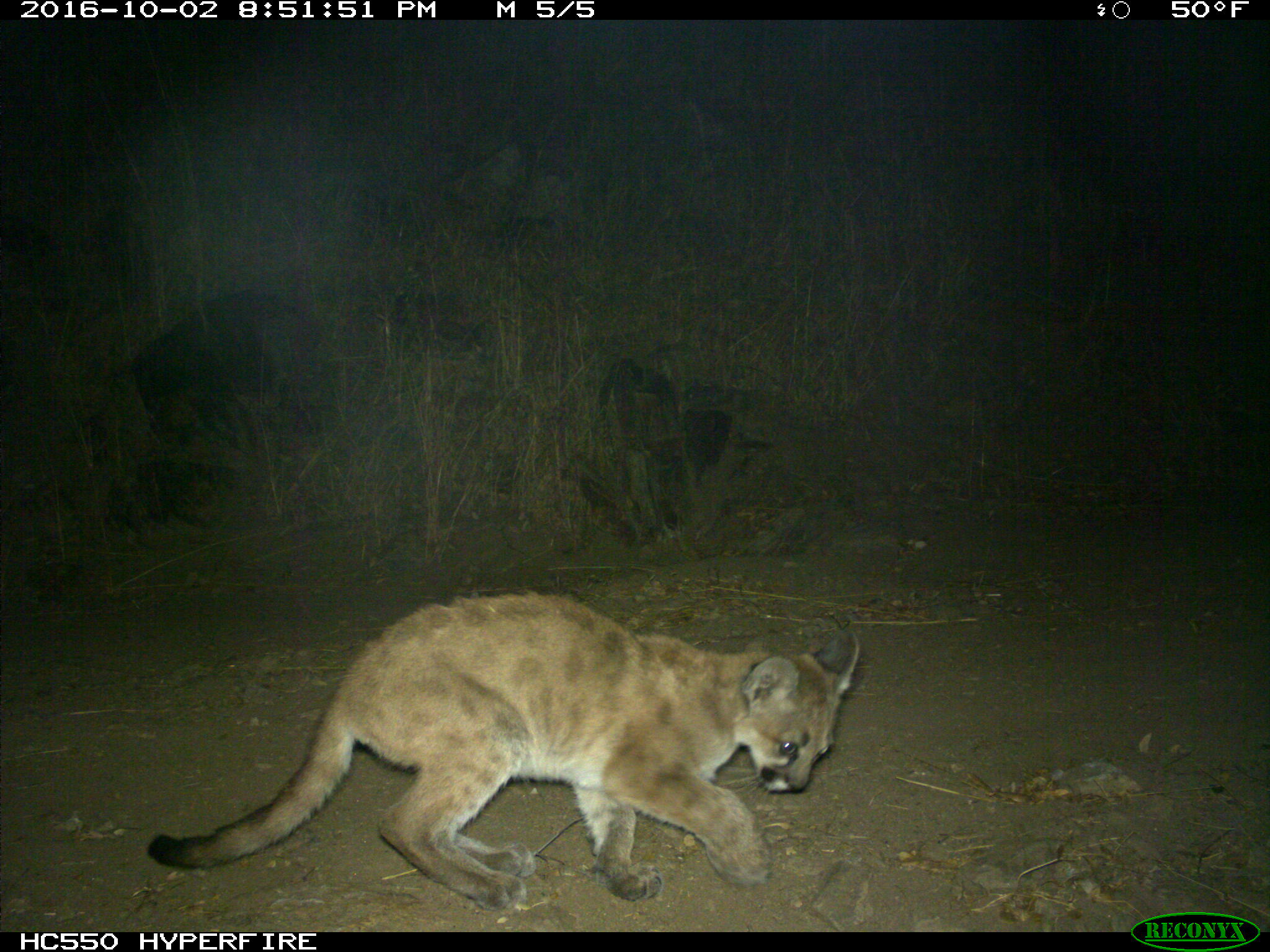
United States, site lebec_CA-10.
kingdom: Animalia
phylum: Chordata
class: Mammalia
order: Carnivora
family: Felidae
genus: Puma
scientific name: Puma concolor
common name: mountain lion